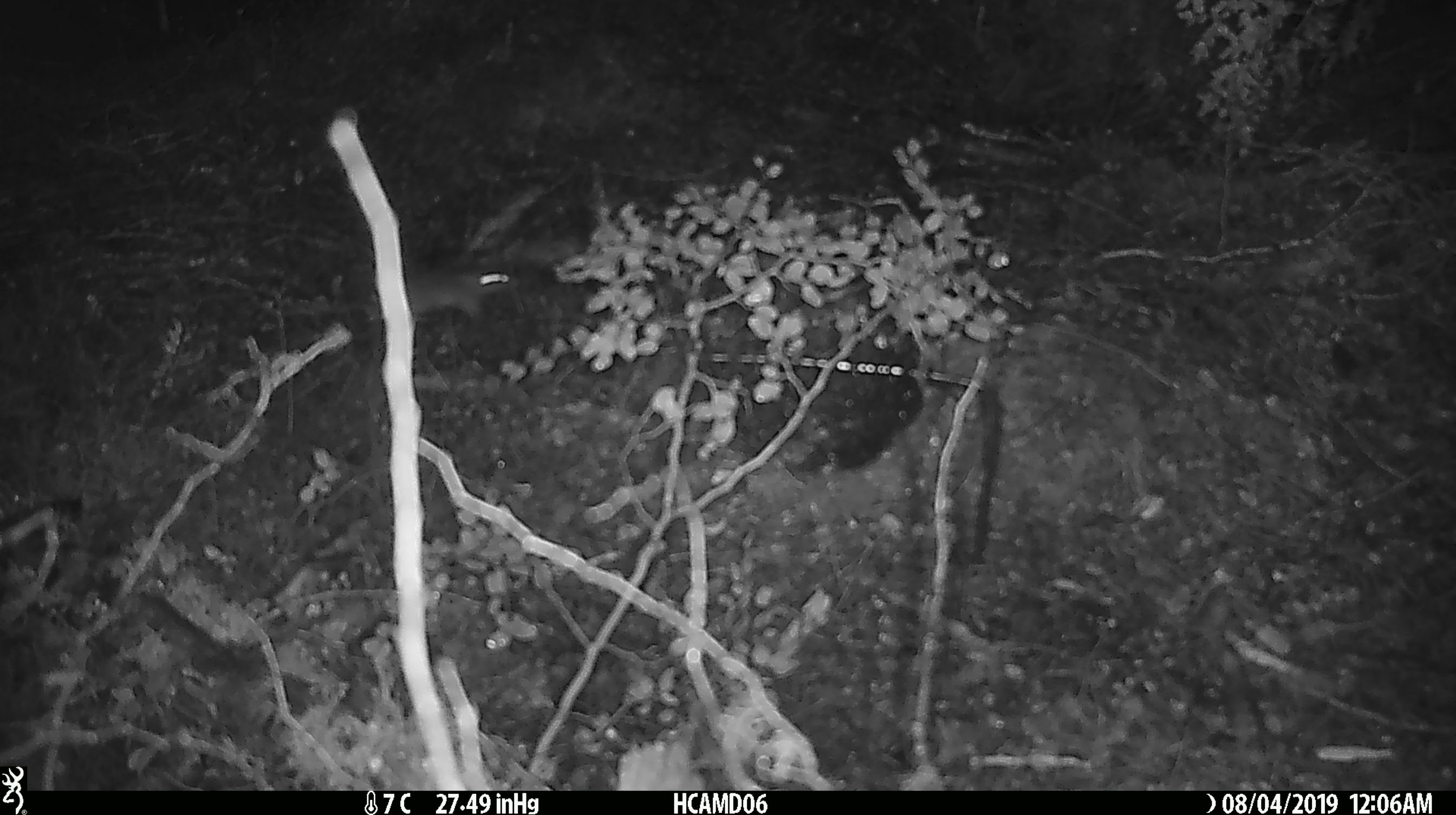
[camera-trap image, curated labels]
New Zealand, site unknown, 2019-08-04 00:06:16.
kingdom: Animalia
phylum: Chordata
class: Mammalia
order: Rodentia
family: Muridae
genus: Mus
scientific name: Mus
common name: mouse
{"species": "mouse (Mus)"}